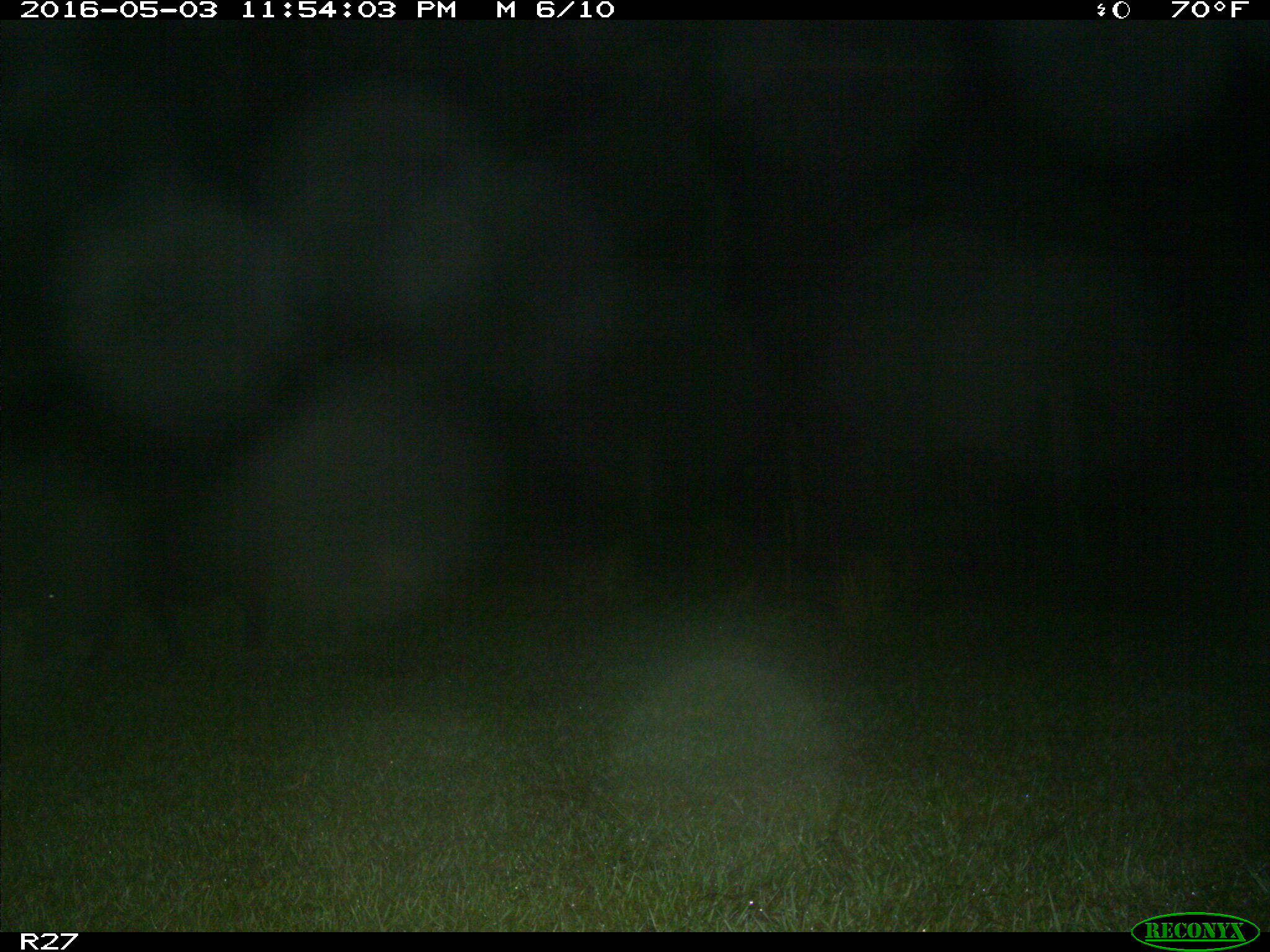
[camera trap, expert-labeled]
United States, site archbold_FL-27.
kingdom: Animalia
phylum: Chordata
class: Mammalia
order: Artiodactyla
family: Suidae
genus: Sus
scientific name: Sus scrofa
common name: wild boar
Sus scrofa (wild boar).